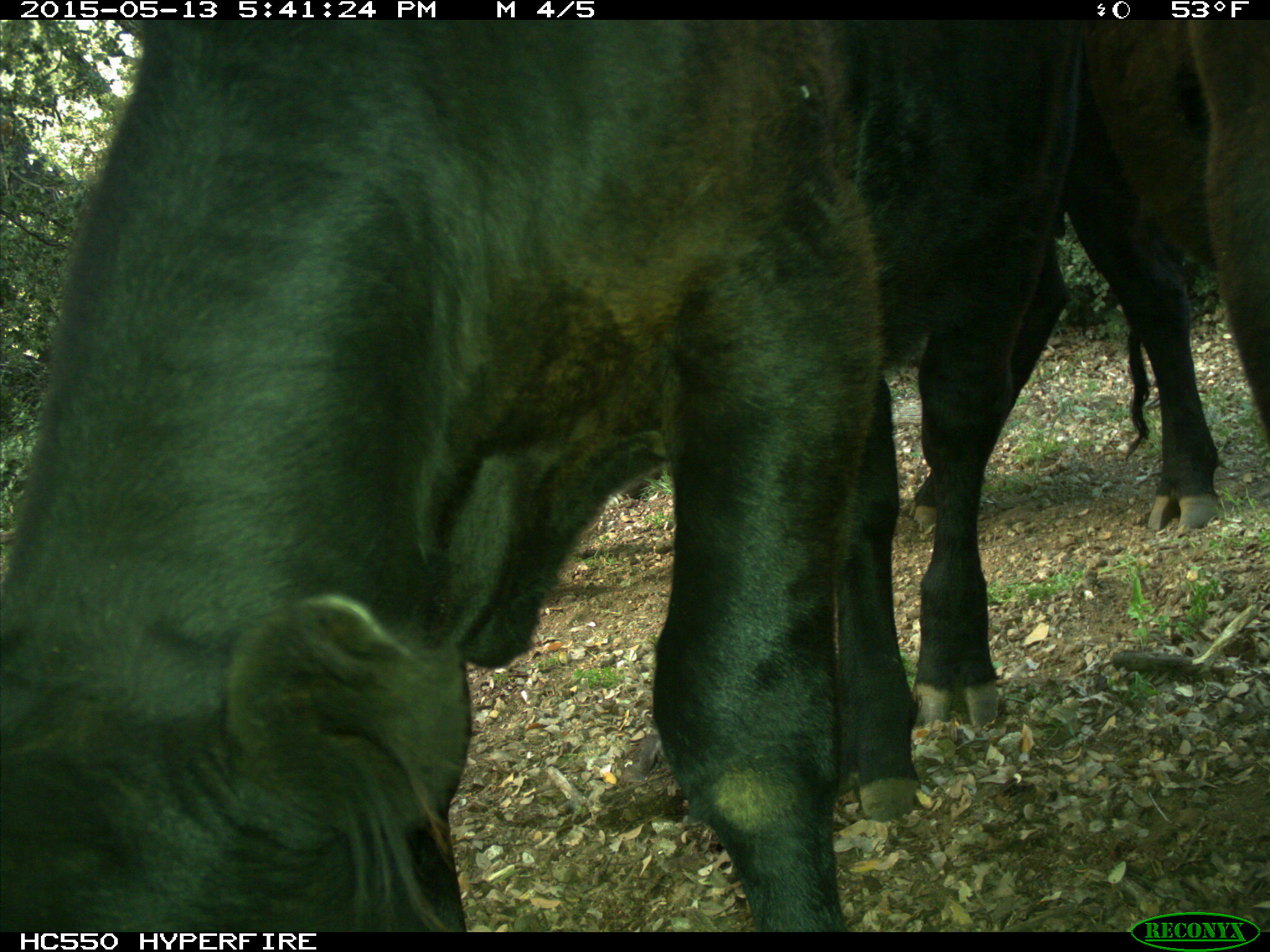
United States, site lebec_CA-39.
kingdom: Animalia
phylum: Chordata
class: Mammalia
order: Artiodactyla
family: Bovidae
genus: Bos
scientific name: Bos taurus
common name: domestic cow